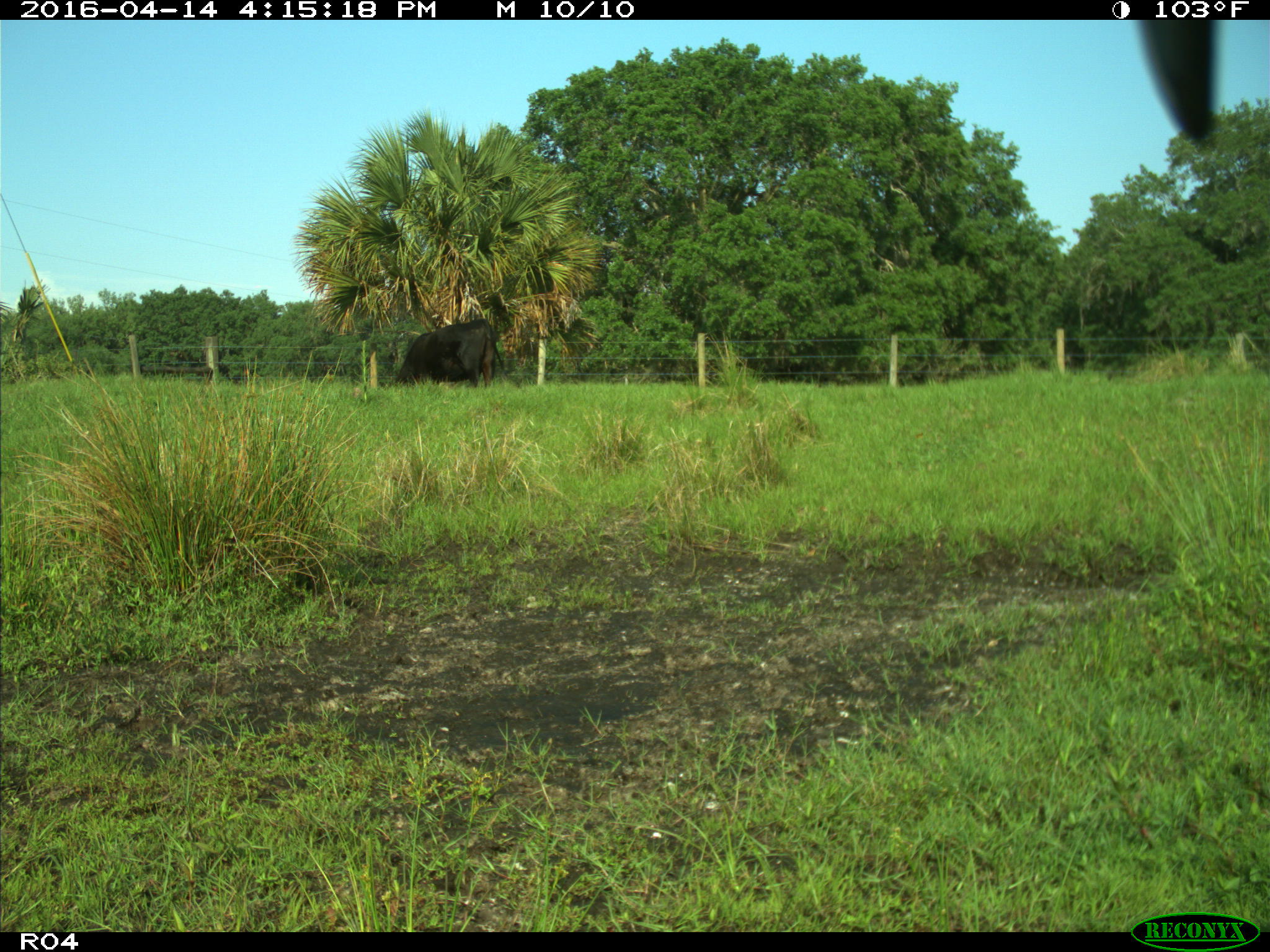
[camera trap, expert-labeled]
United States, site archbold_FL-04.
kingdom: Animalia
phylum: Chordata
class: Mammalia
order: Artiodactyla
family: Bovidae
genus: Bos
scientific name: Bos taurus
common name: domestic cow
Bos taurus (domestic cow).